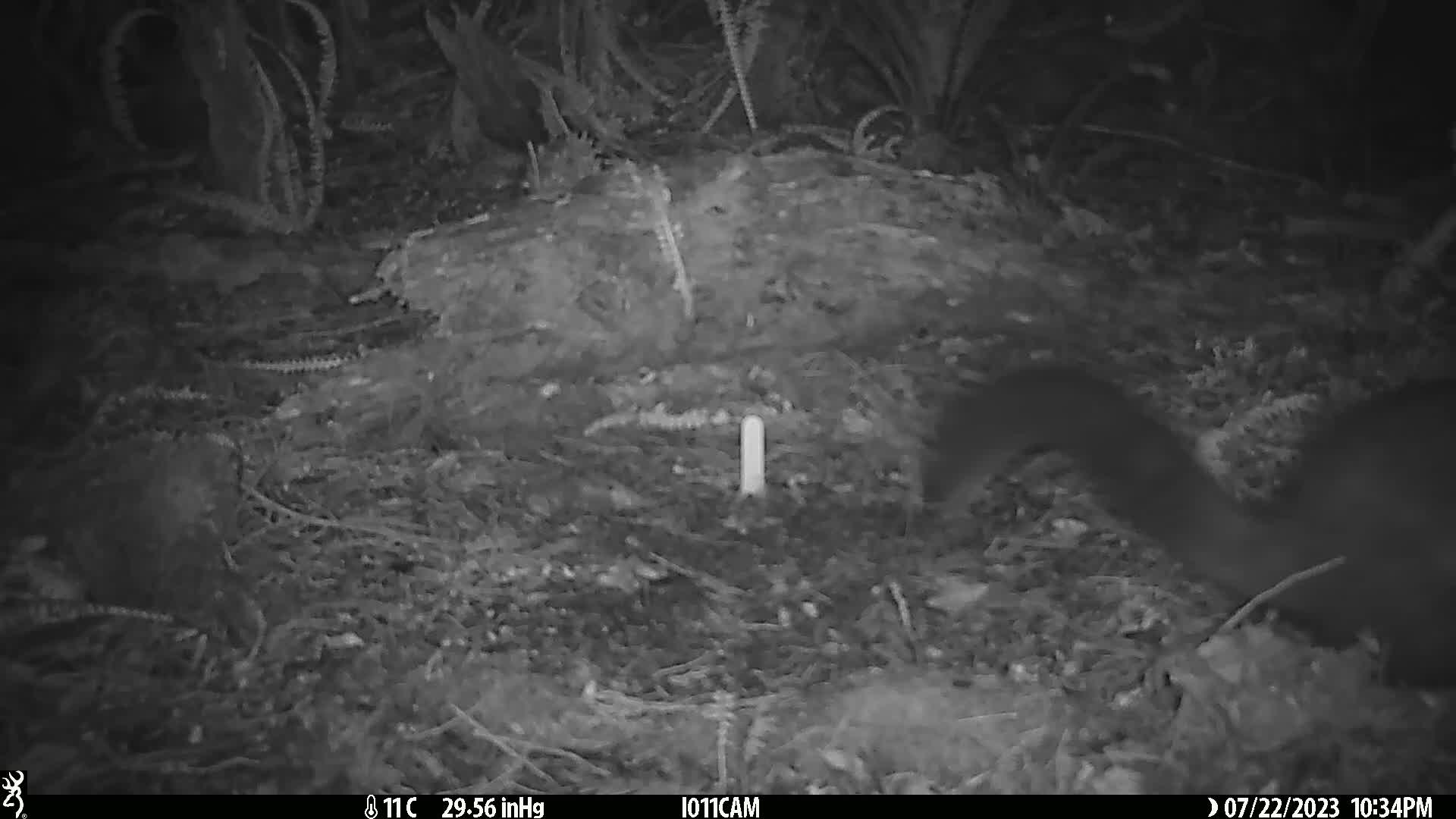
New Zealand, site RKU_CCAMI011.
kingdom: Animalia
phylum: Chordata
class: Mammalia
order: Diprotodontia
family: Phalangeridae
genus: Trichosurus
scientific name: Trichosurus vulpecula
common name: common brushtail possum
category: possum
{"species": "possum (common brushtail possum) (Trichosurus vulpecula)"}